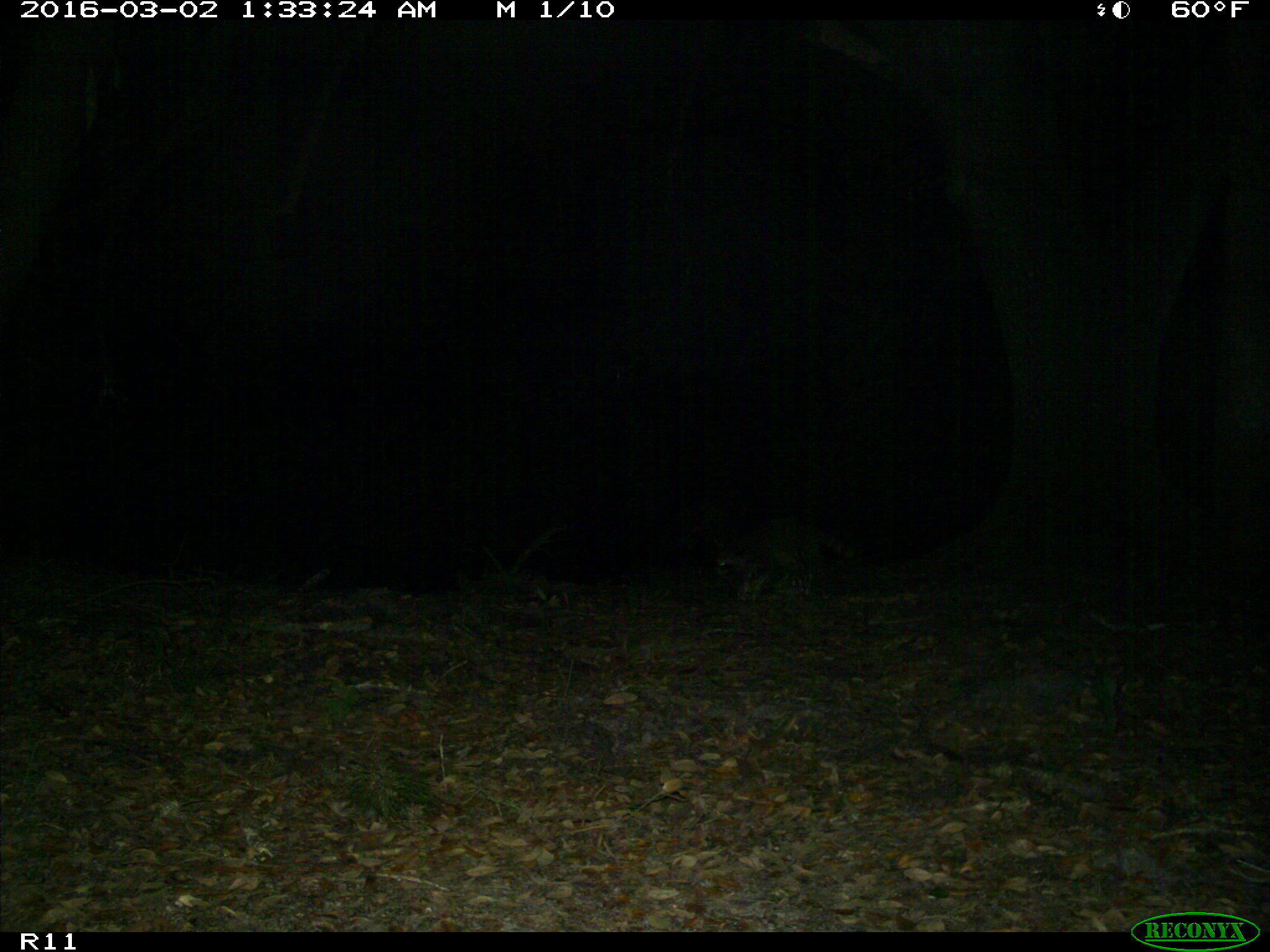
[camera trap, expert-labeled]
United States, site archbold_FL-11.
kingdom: Animalia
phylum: Chordata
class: Mammalia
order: Carnivora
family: Procyonidae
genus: Procyon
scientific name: Procyon lotor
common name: common raccoon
Procyon lotor (common raccoon).